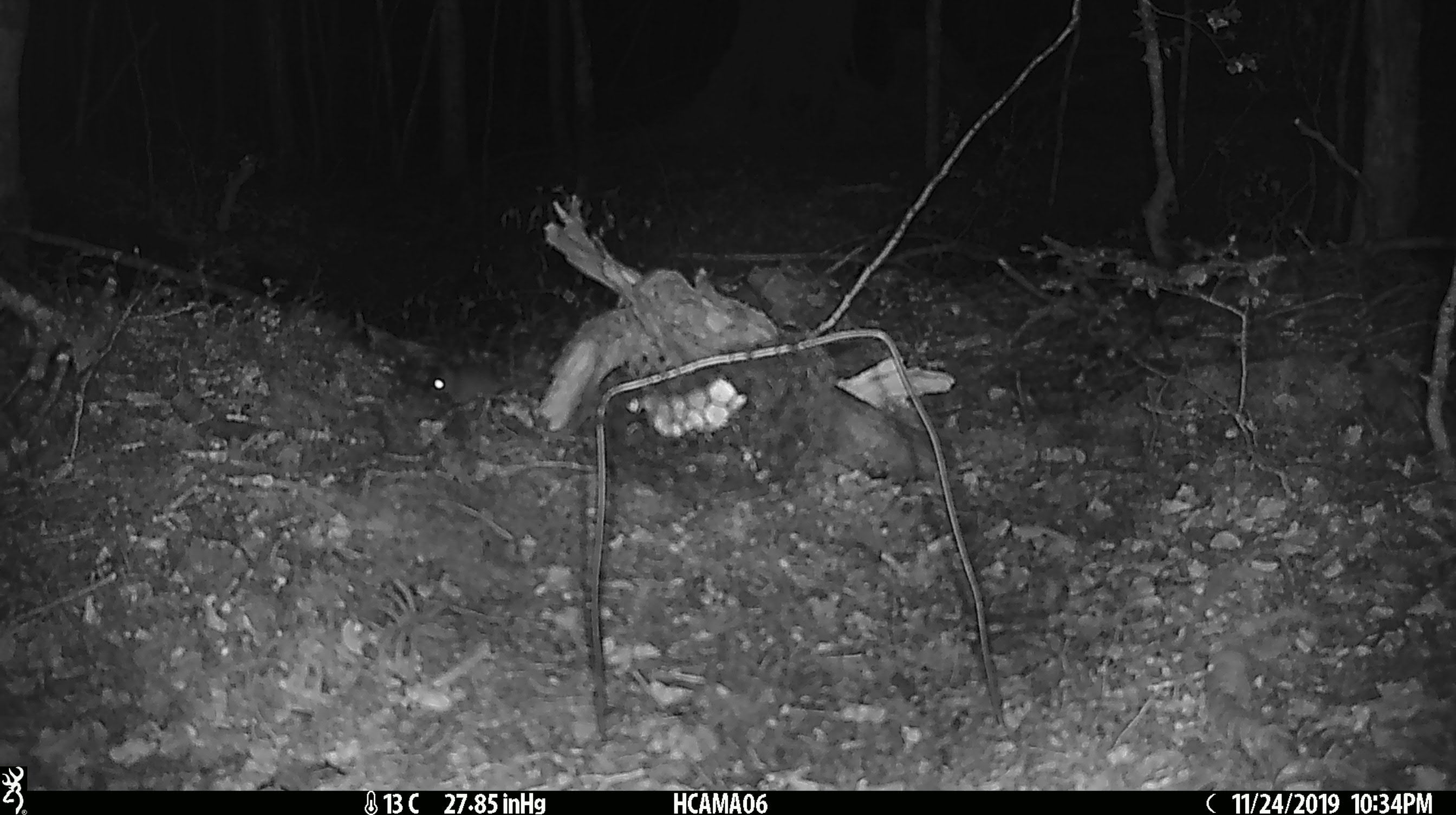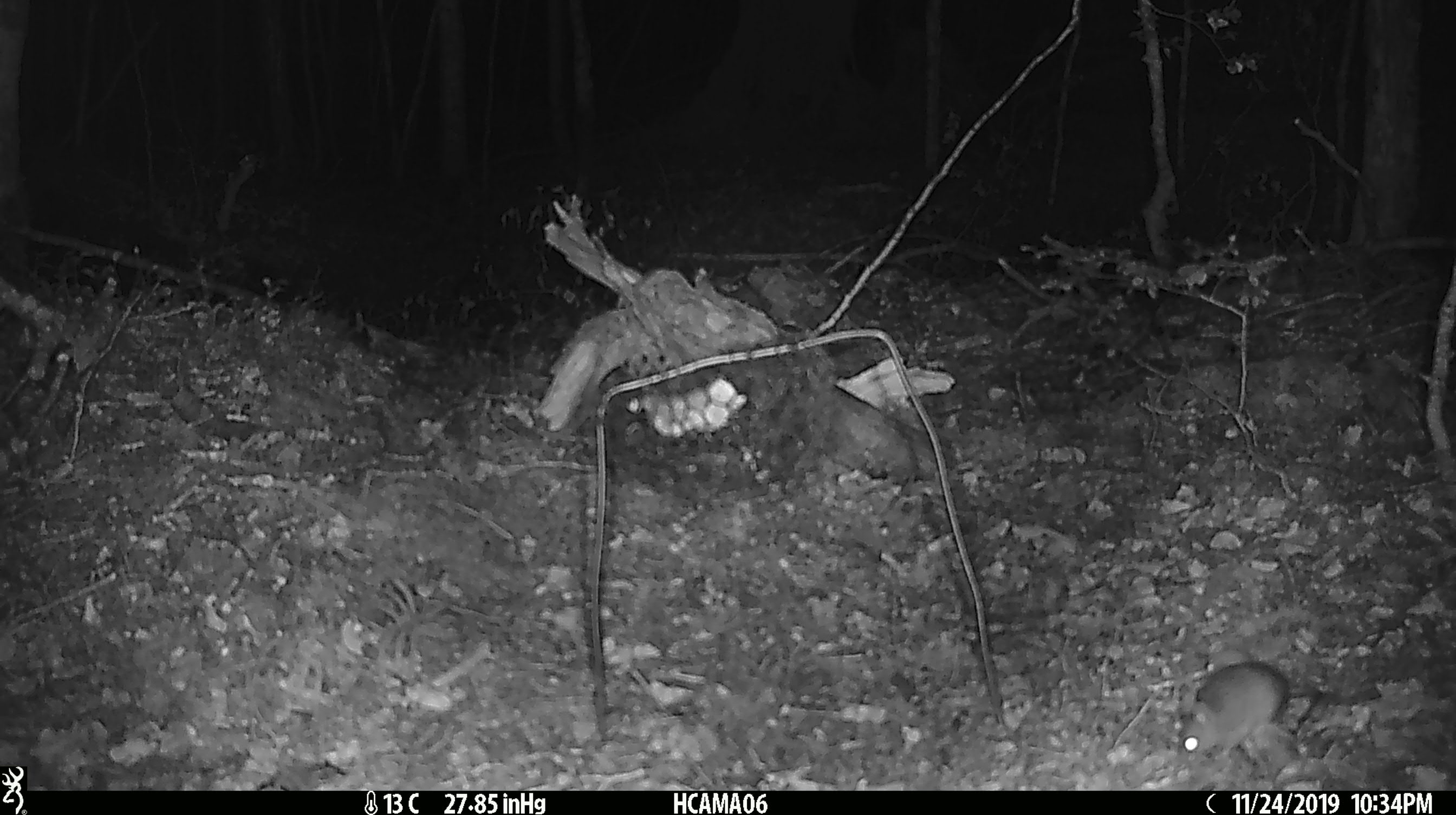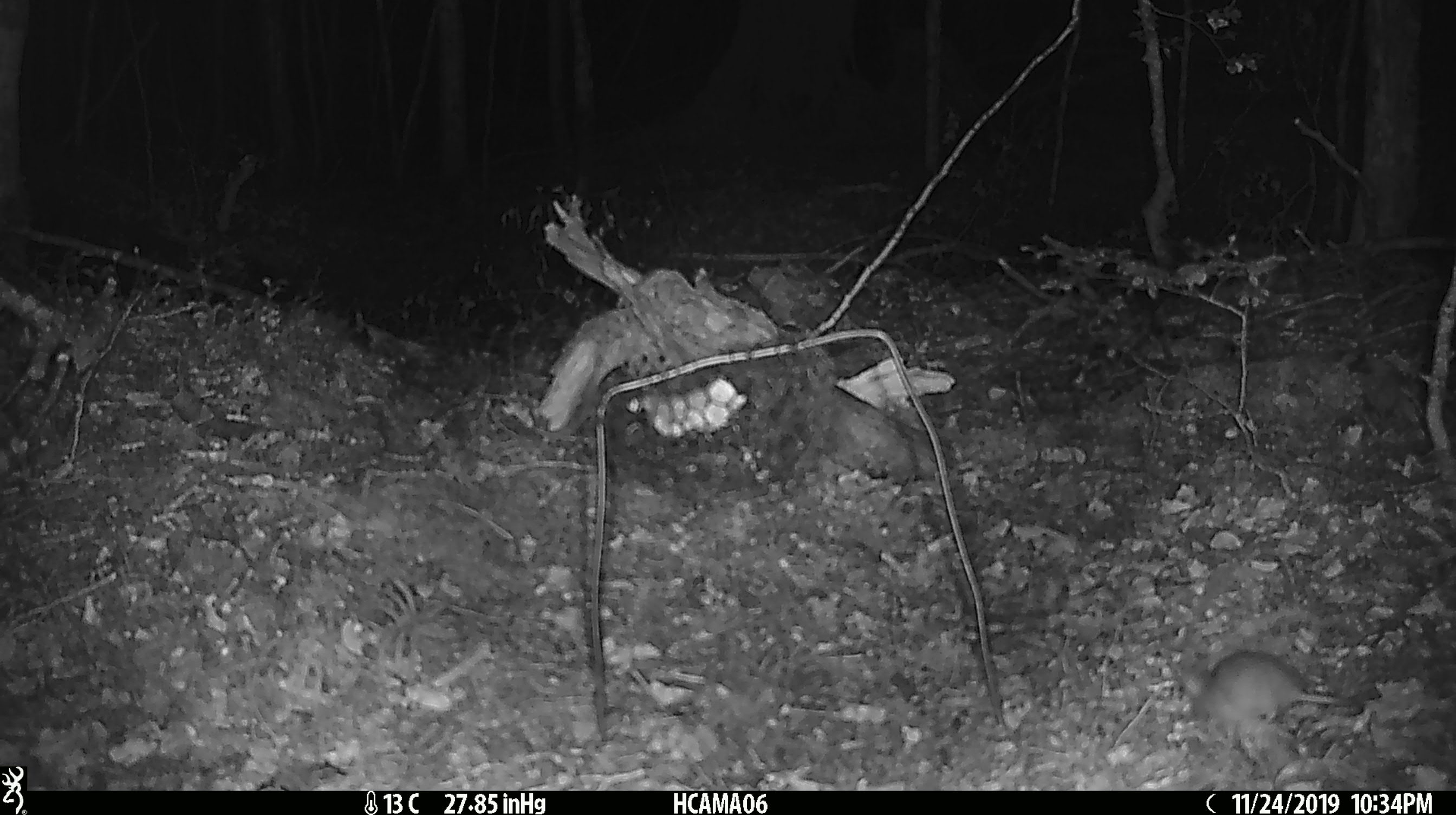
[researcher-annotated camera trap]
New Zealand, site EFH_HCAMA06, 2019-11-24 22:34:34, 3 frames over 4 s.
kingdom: Animalia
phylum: Chordata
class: Mammalia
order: Rodentia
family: Muridae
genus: Mus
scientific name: Mus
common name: mouse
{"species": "mouse (Mus)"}